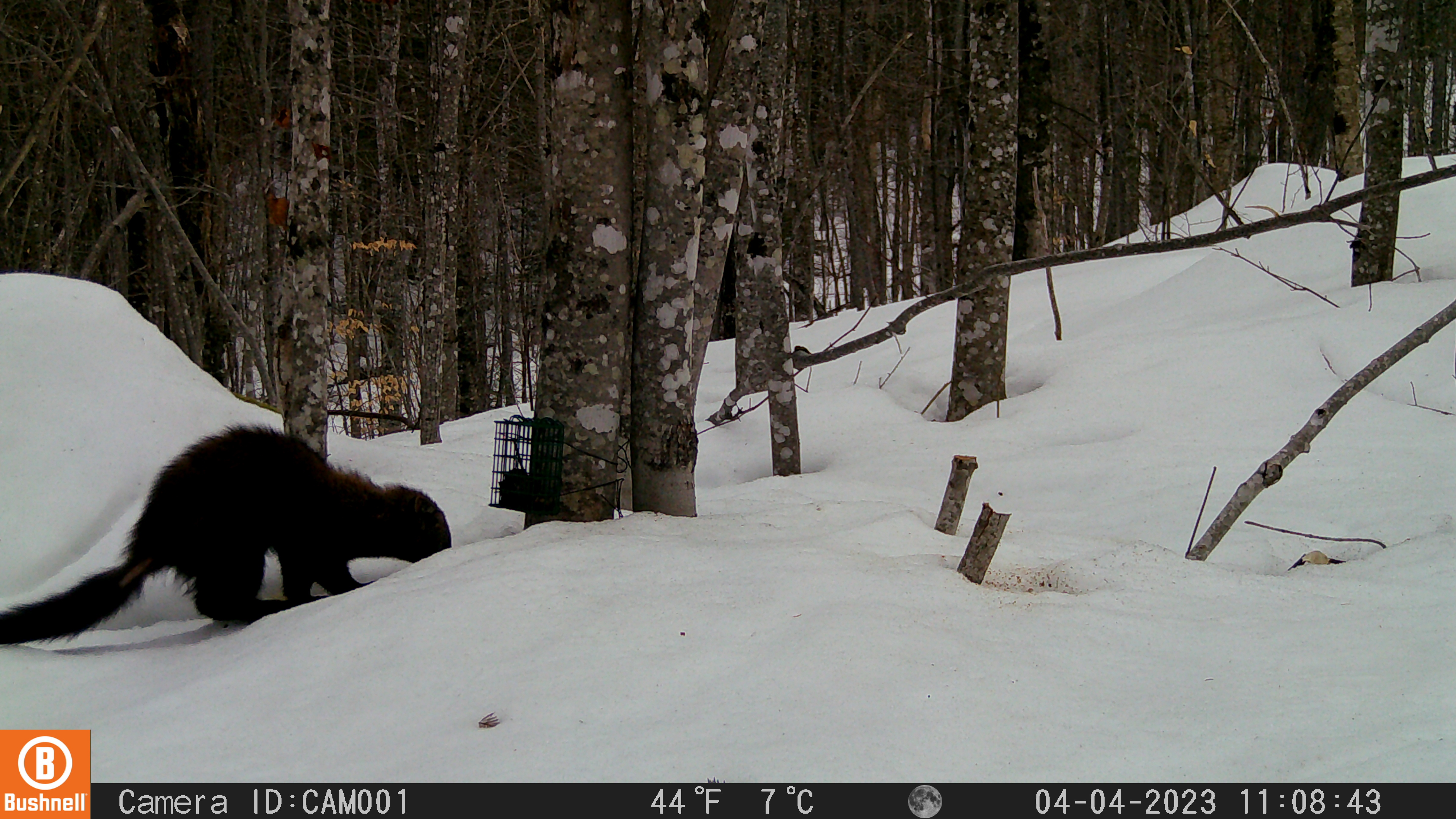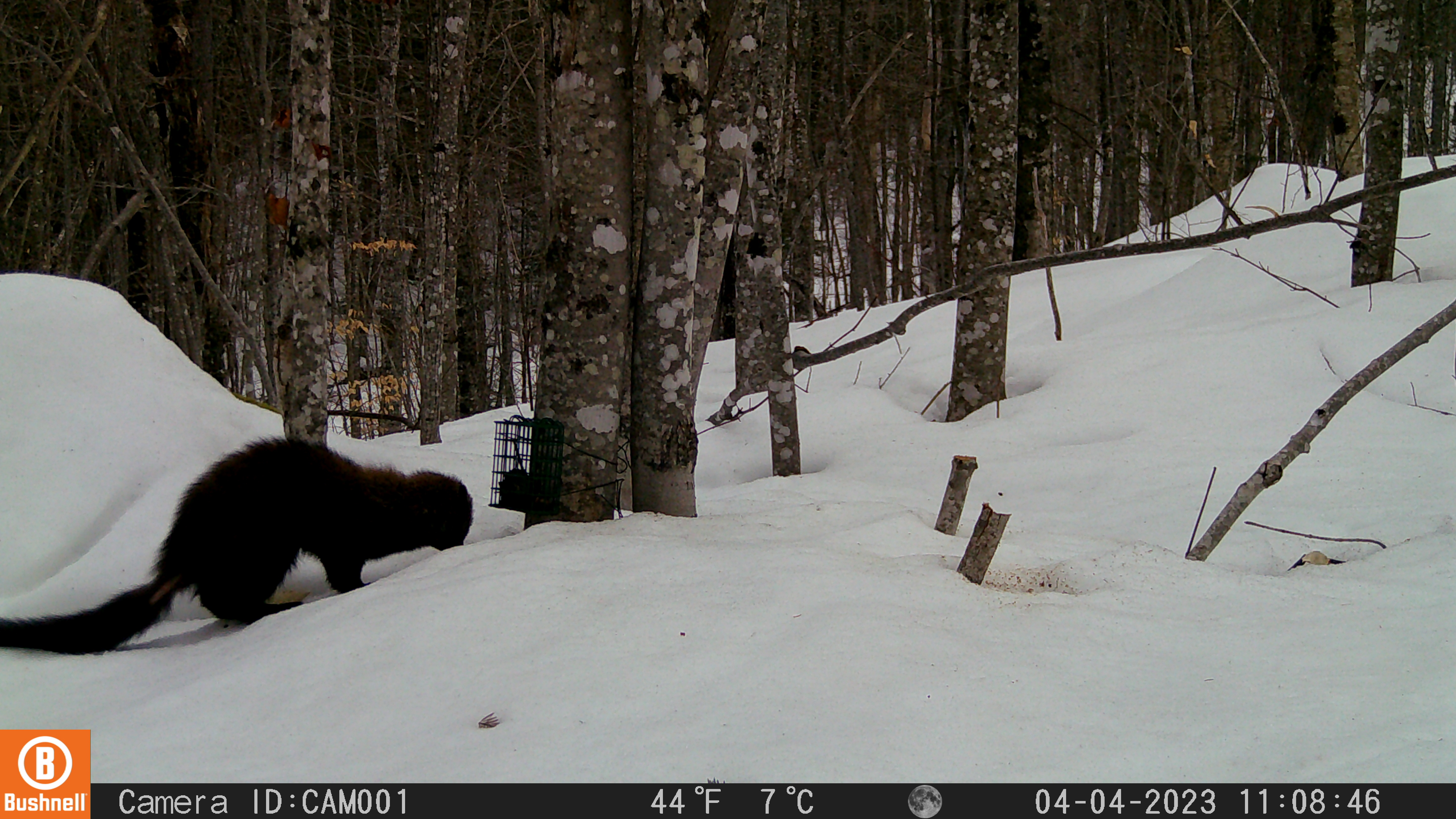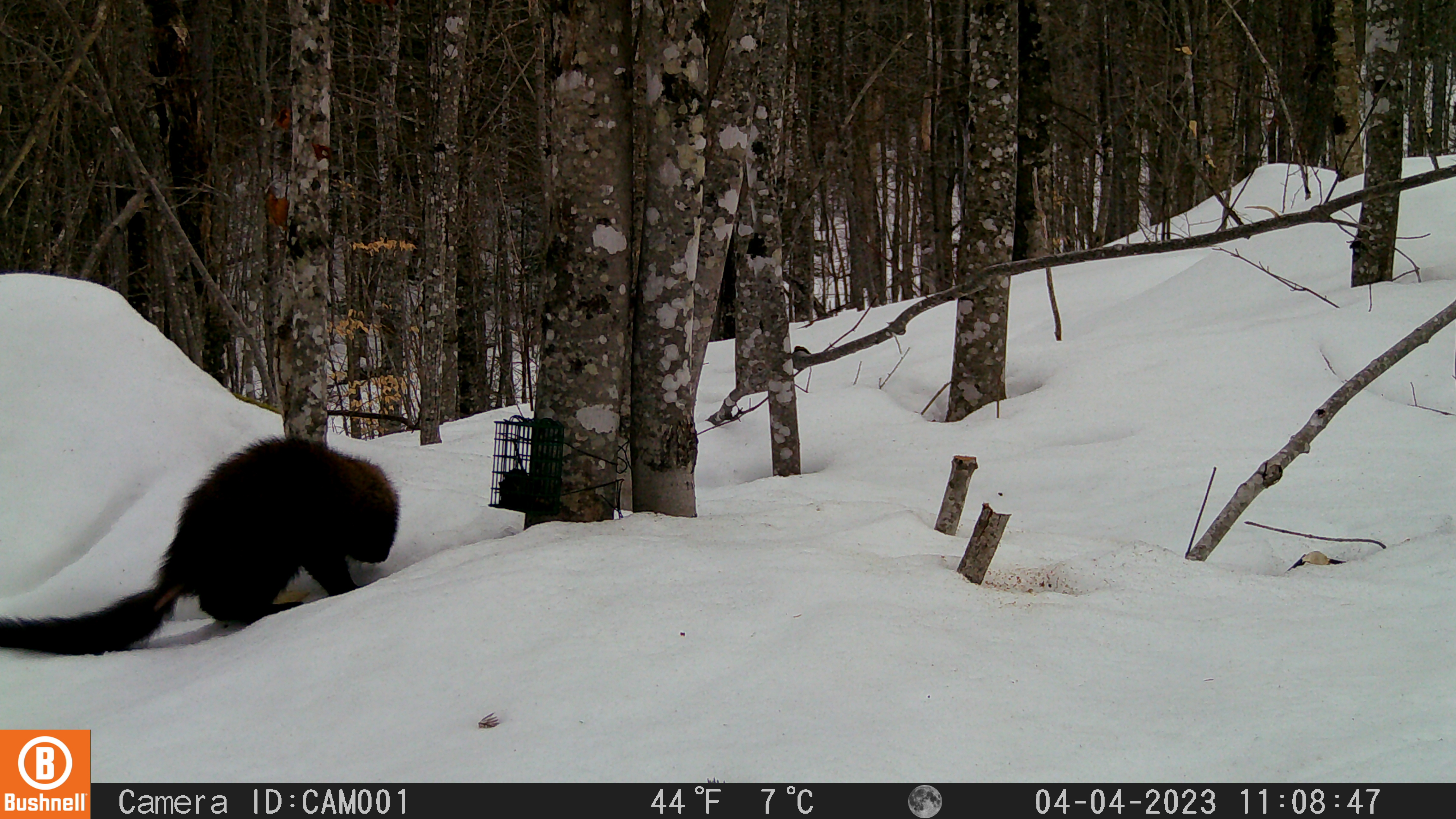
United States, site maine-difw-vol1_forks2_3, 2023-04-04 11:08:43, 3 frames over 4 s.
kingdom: Animalia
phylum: Chordata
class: Mammalia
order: Carnivora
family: Mustelidae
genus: Pekania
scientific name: Pekania pennanti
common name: fisher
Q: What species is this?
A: Fisher (Pekania pennanti).